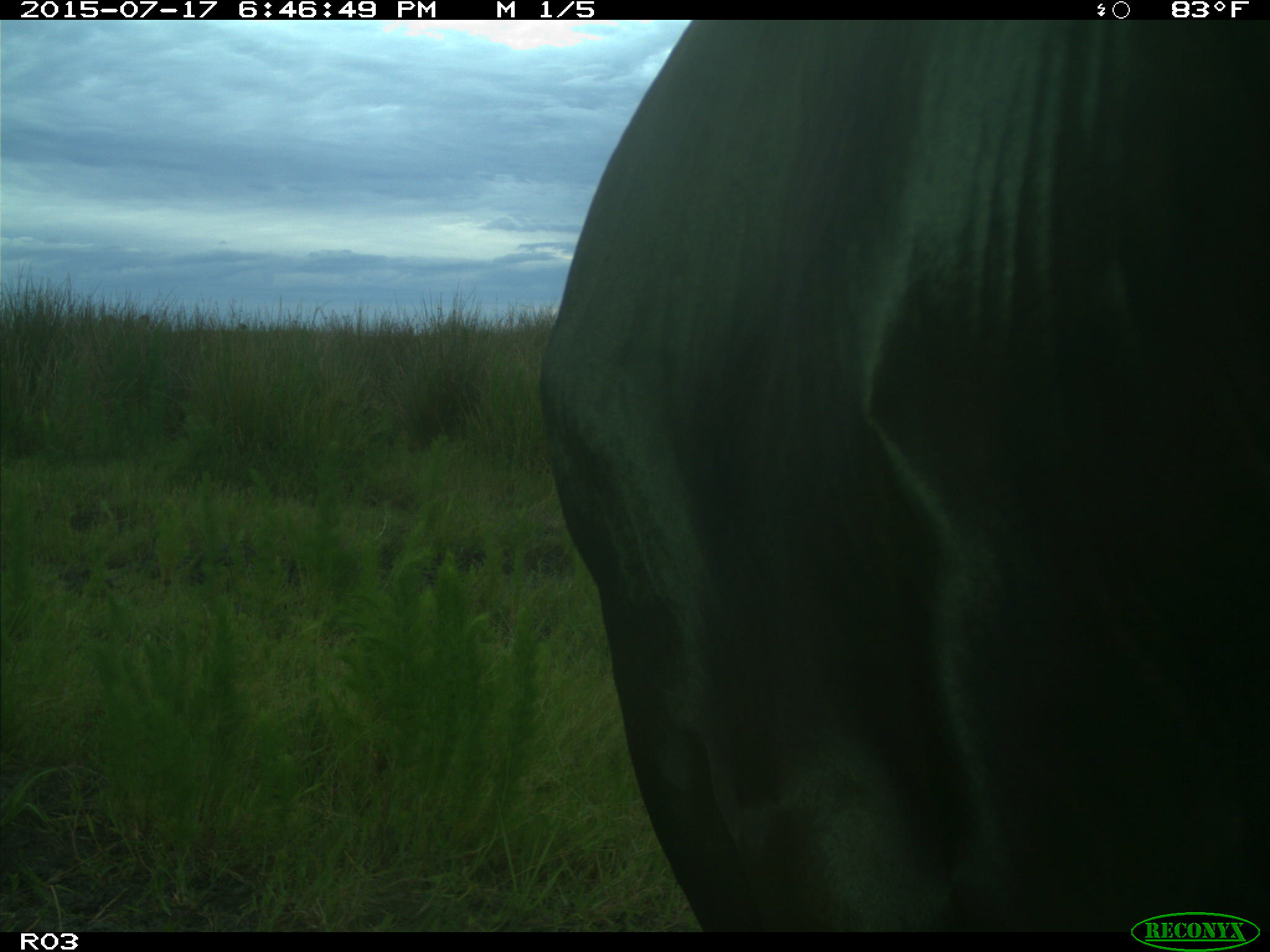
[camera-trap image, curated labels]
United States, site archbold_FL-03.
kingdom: Animalia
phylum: Chordata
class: Mammalia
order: Artiodactyla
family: Bovidae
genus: Bos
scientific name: Bos taurus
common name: domestic cow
Bos taurus (domestic cow).